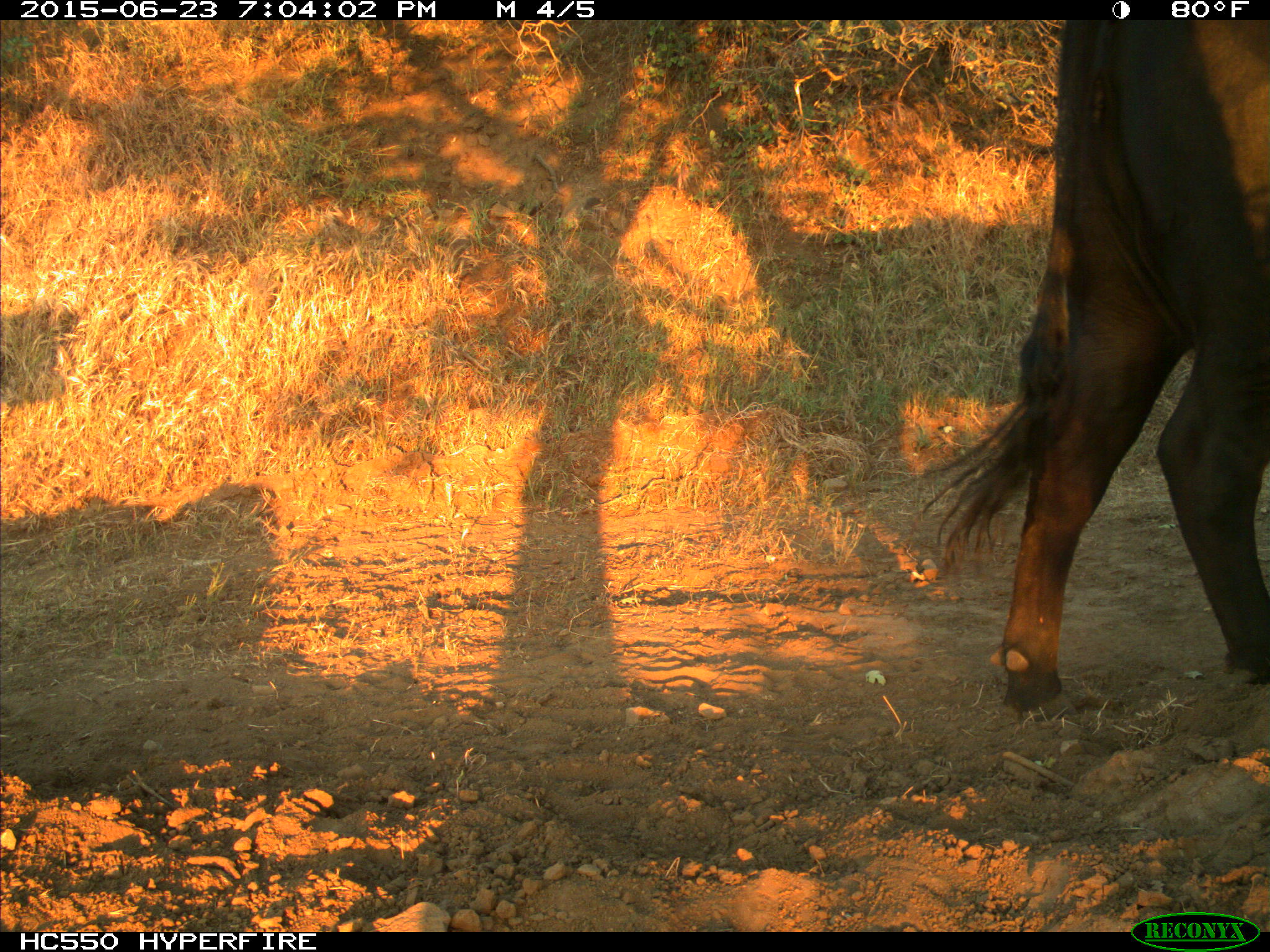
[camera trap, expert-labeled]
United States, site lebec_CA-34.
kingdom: Animalia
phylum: Chordata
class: Mammalia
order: Artiodactyla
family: Bovidae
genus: Bos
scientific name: Bos taurus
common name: domestic cow